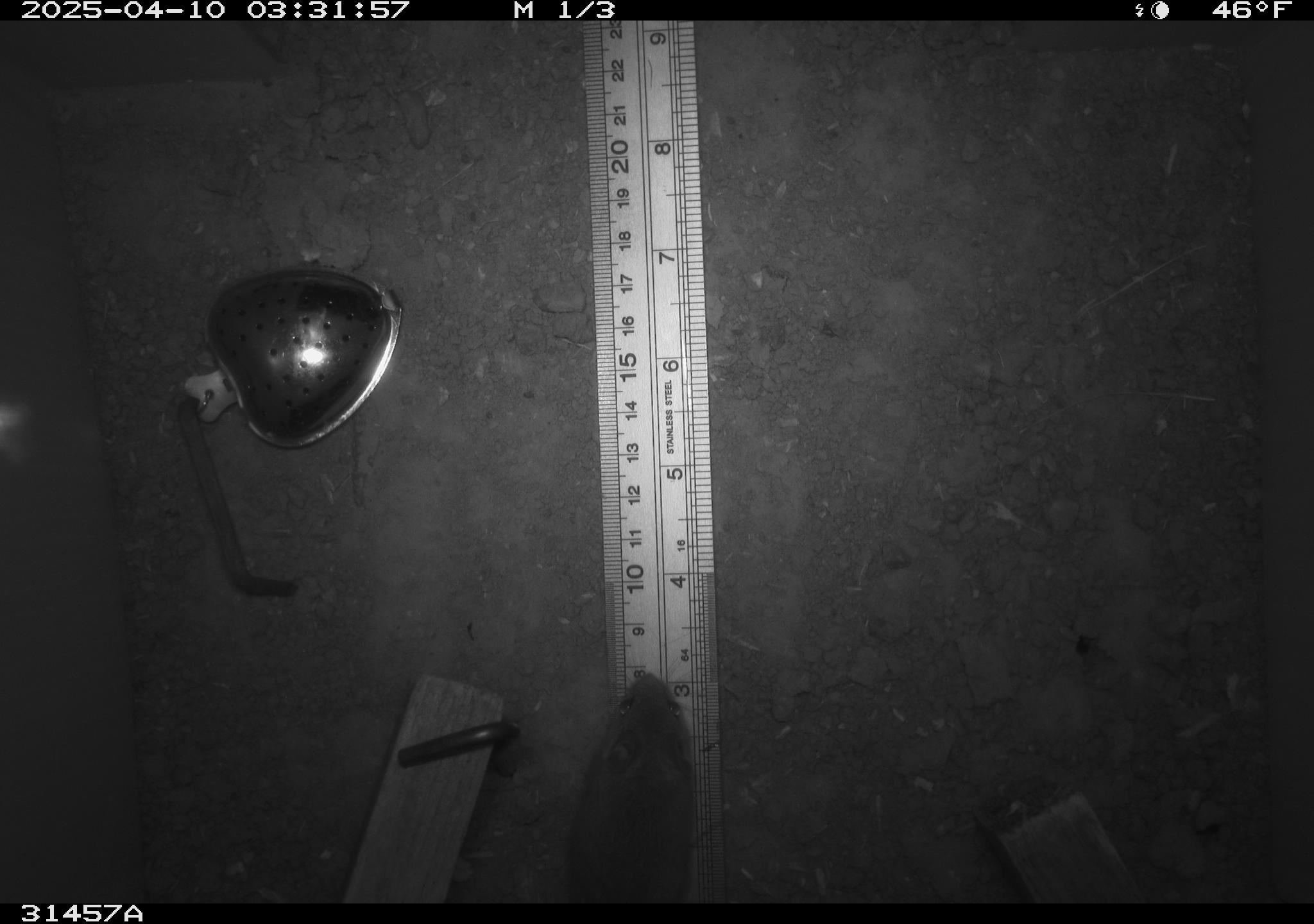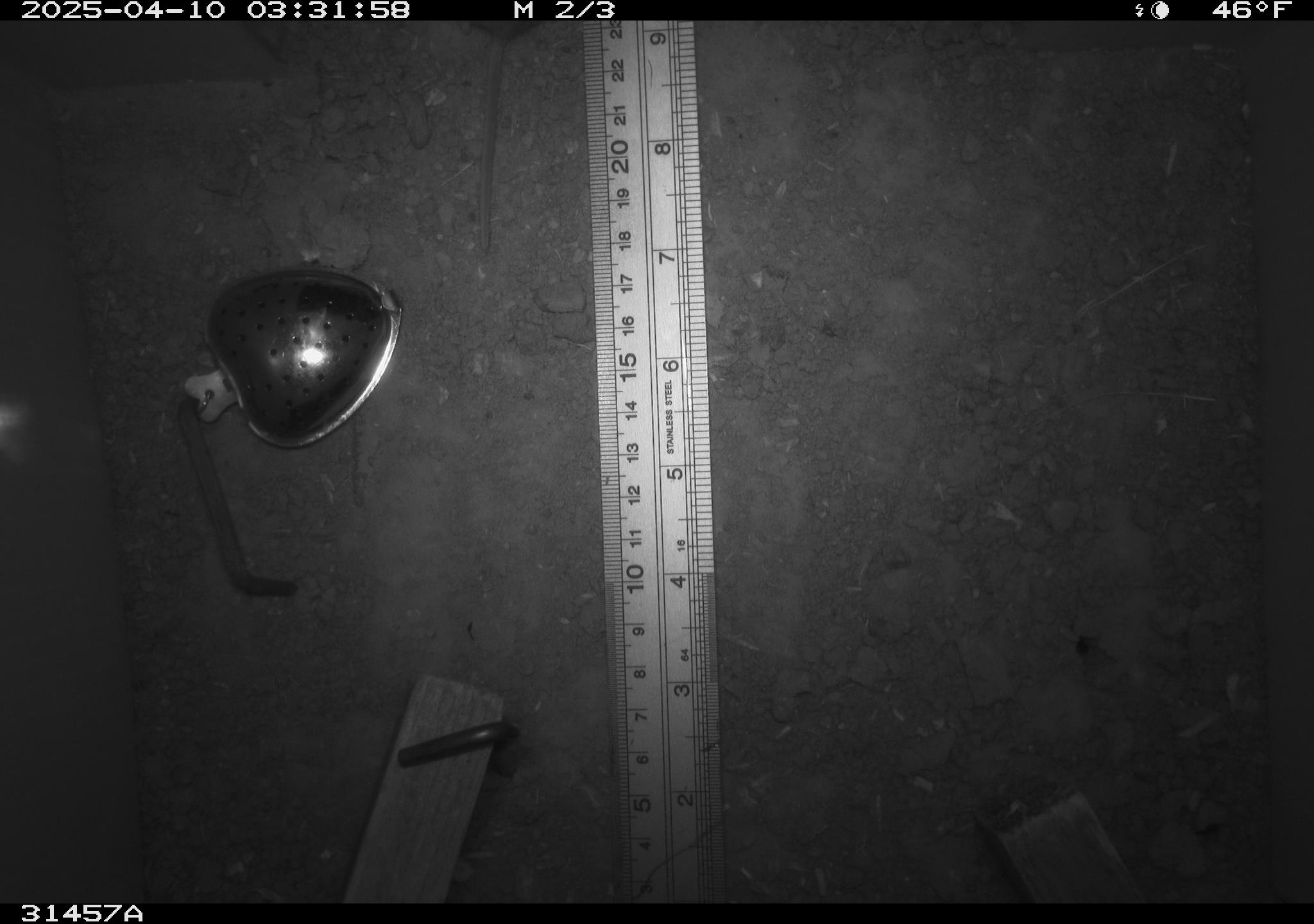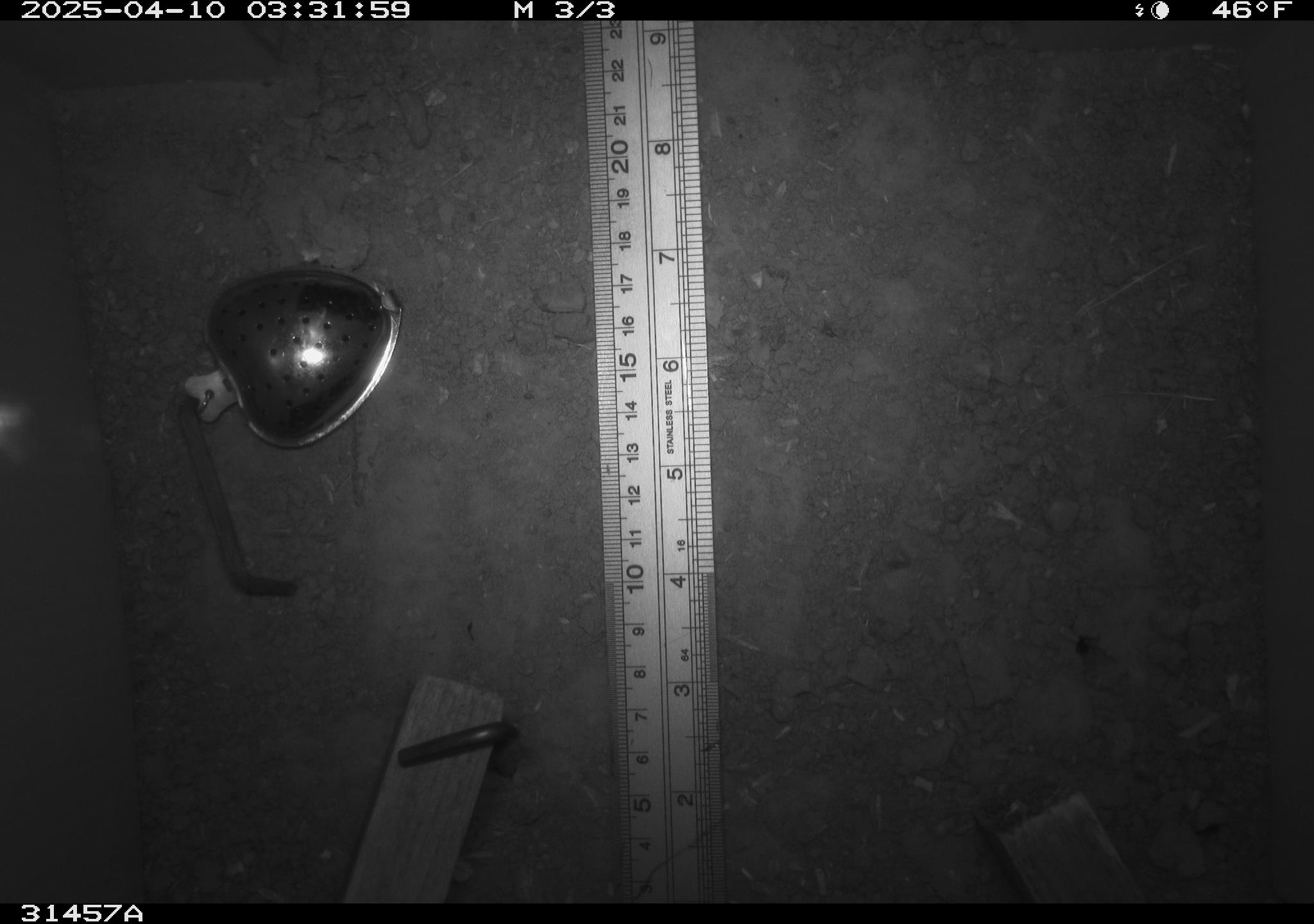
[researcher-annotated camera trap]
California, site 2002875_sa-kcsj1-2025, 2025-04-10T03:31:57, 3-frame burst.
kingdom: Animalia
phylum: Chordata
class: Mammalia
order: Rodentia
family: Muridae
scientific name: Muridae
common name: murids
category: muridae family